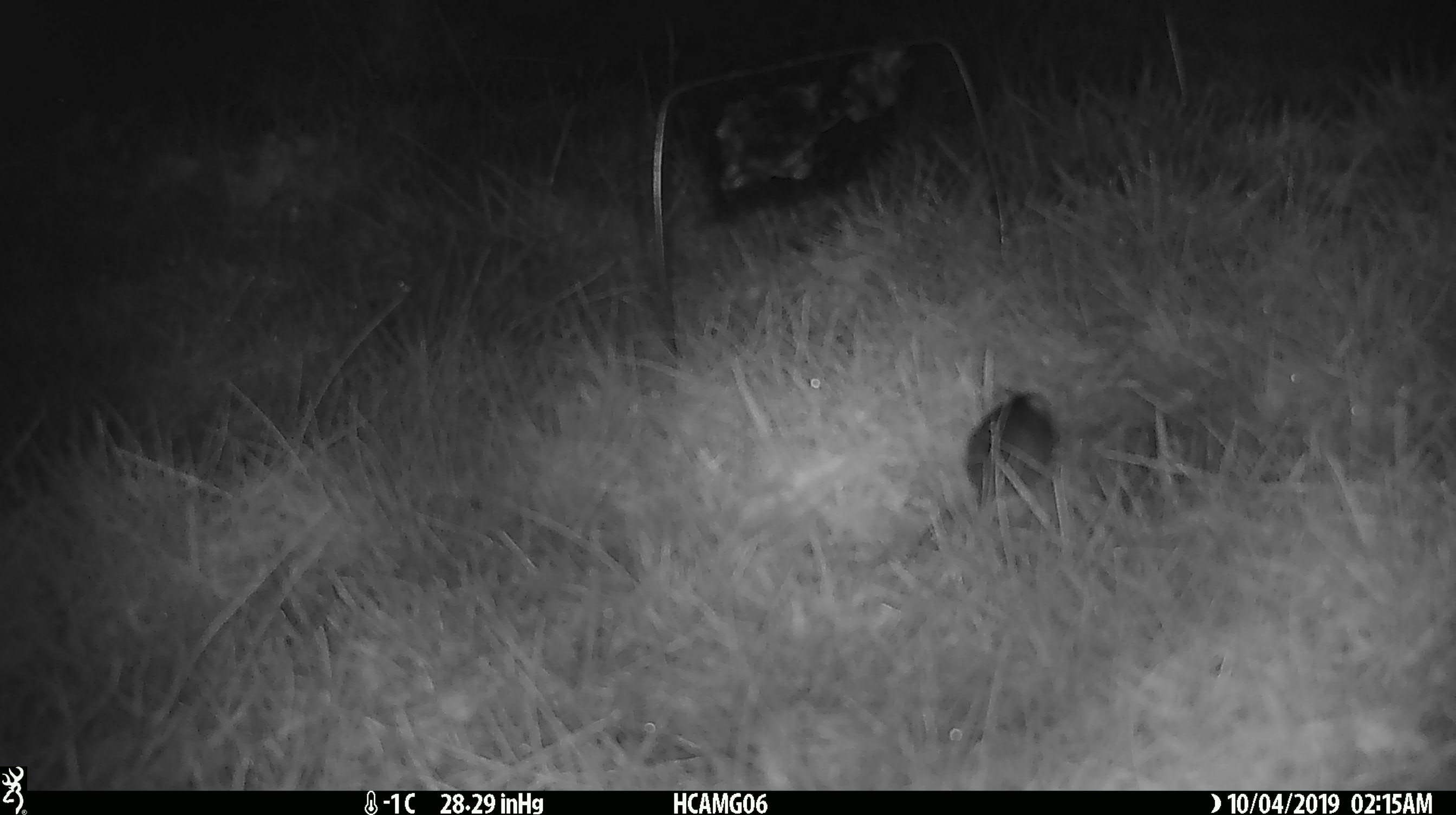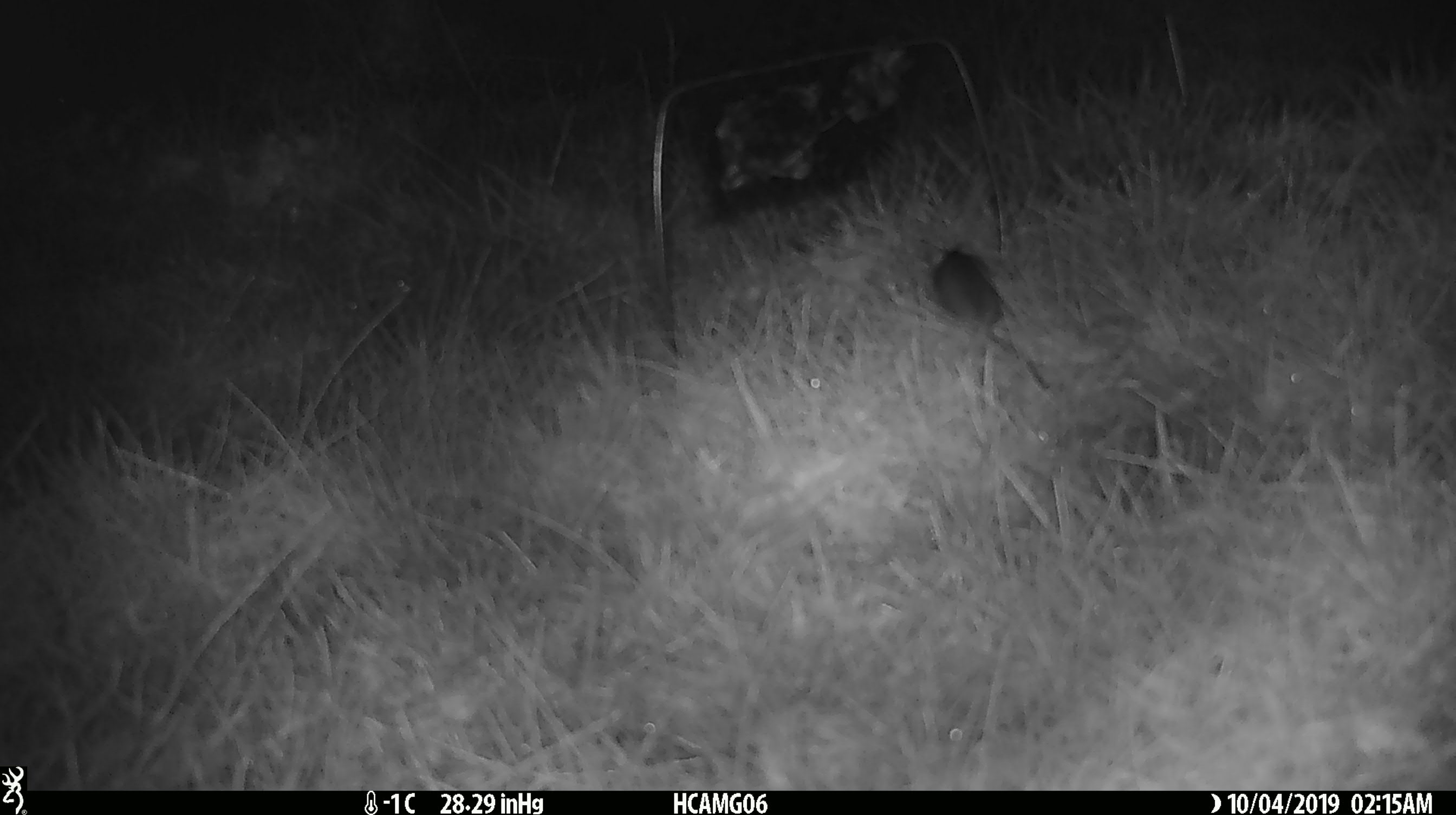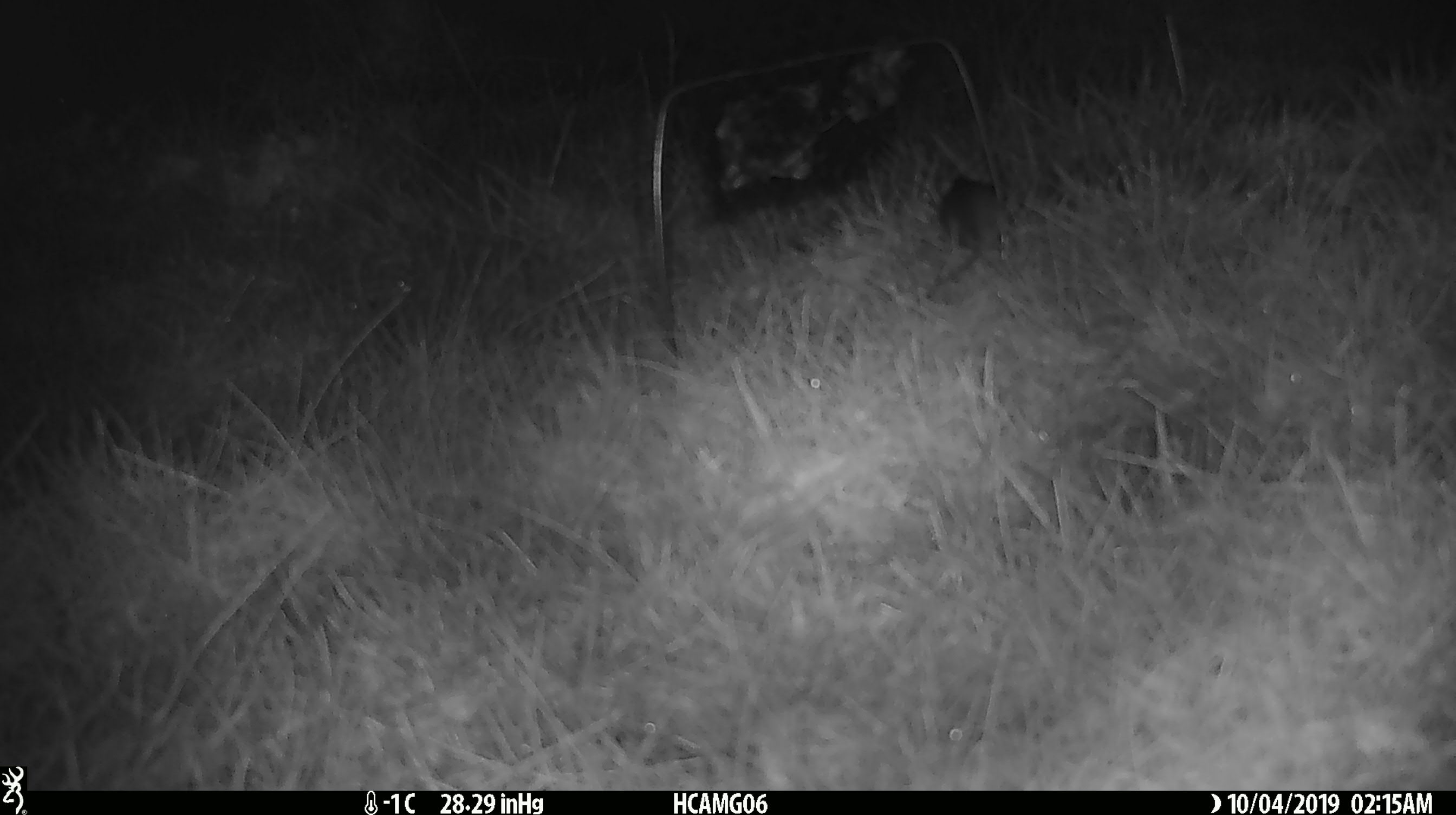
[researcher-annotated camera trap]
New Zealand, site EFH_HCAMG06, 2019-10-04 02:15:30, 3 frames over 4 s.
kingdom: Animalia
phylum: Chordata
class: Mammalia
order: Rodentia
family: Muridae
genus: Mus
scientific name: Mus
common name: mouse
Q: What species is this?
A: Mouse (Mus).